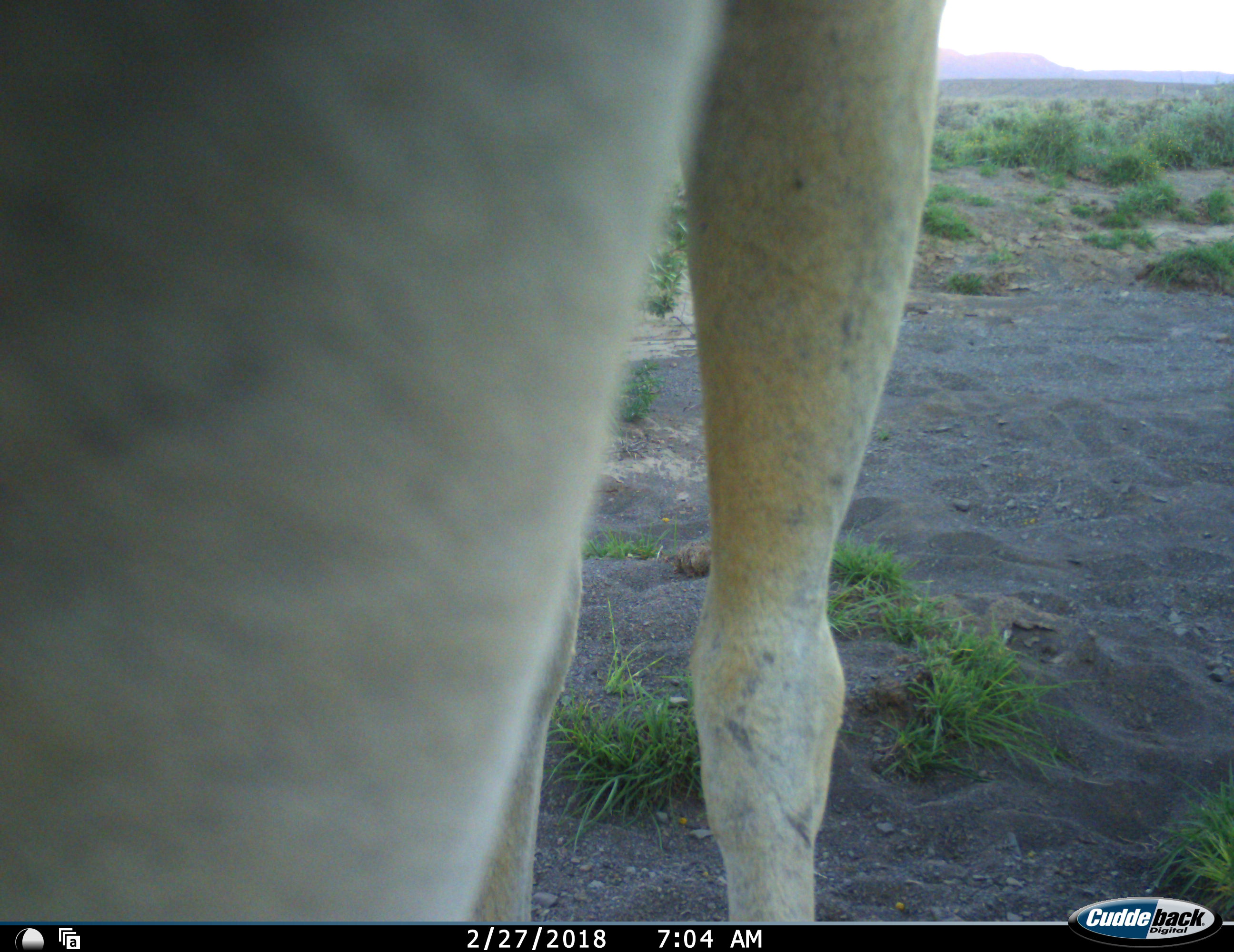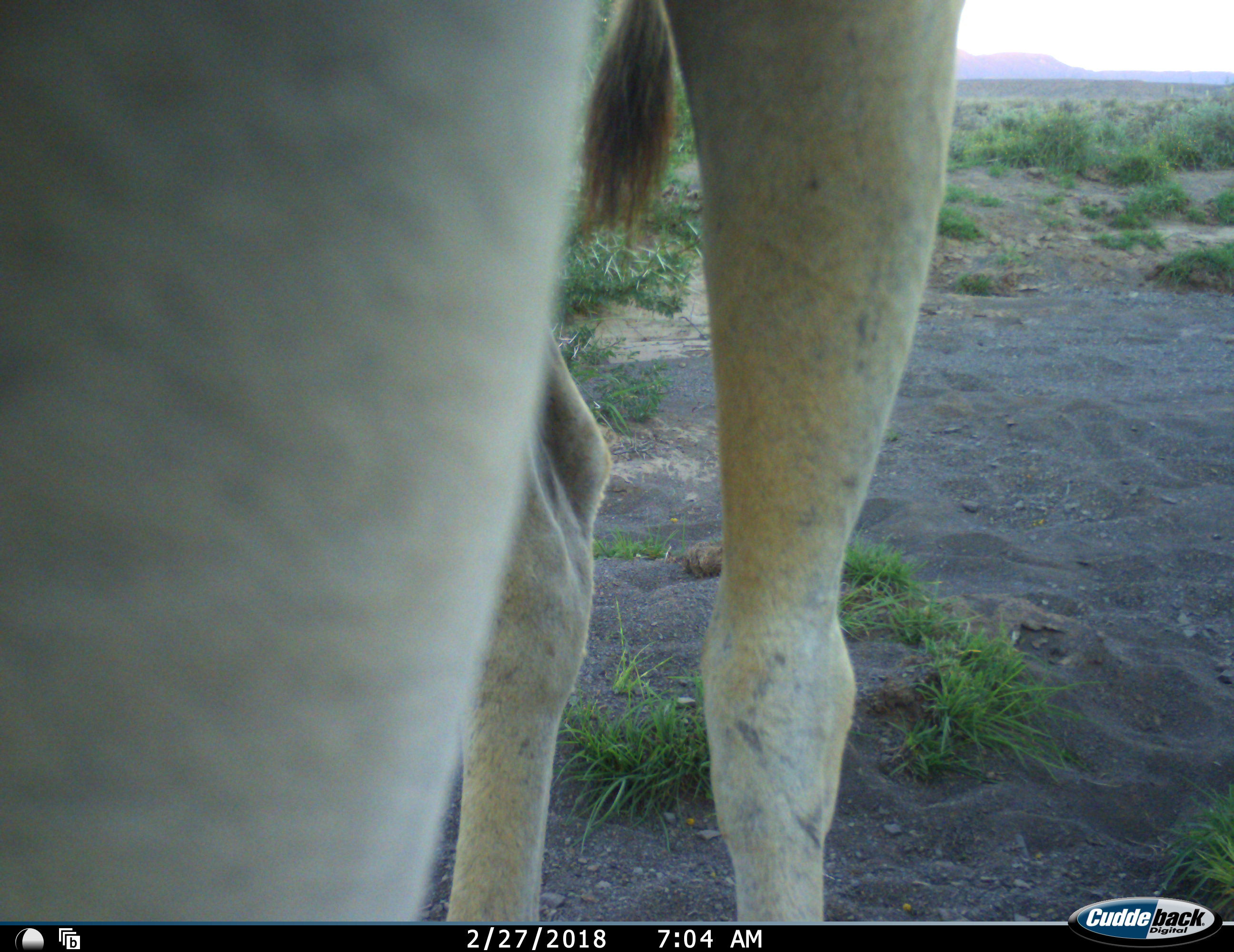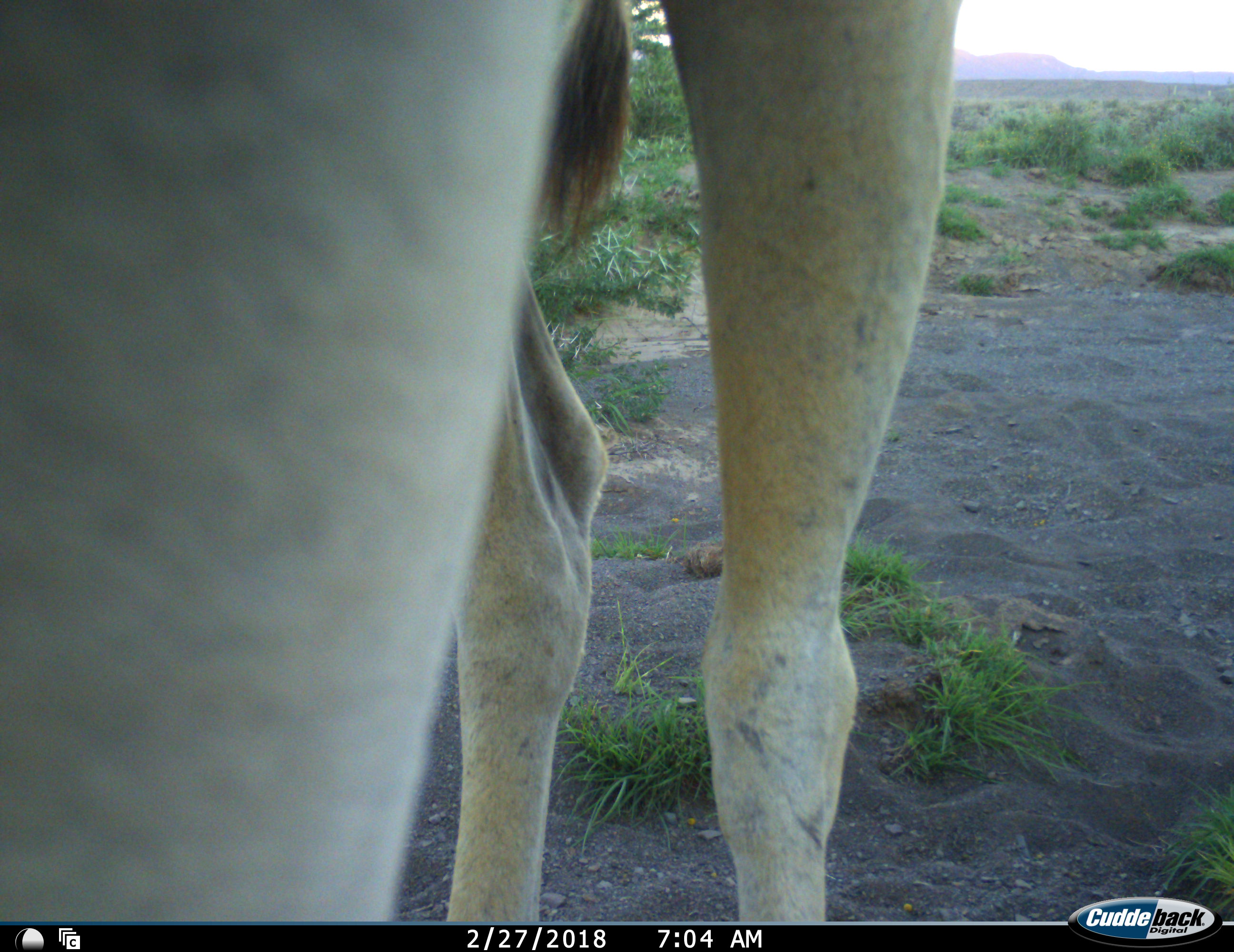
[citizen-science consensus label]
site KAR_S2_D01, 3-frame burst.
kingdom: Animalia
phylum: Chordata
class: Mammalia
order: Artiodactyla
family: Bovidae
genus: Tragelaphus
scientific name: Tragelaphus oryx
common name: eland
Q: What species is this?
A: Eland (Tragelaphus oryx).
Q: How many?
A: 1.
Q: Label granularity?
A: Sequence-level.